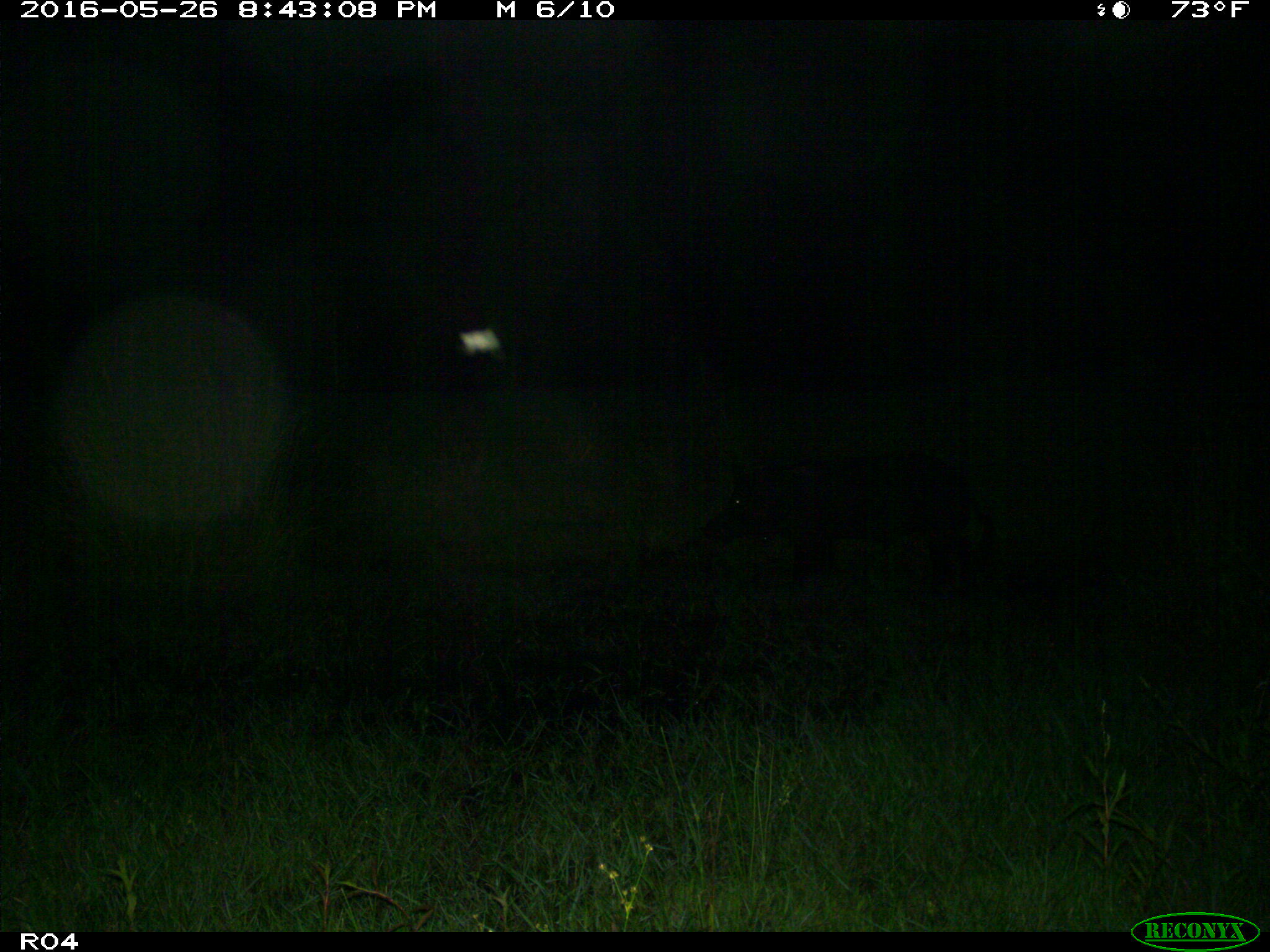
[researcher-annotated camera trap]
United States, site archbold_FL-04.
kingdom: Animalia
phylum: Chordata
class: Mammalia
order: Artiodactyla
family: Suidae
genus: Sus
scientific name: Sus scrofa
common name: wild boar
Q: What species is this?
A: Sus scrofa (wild boar).